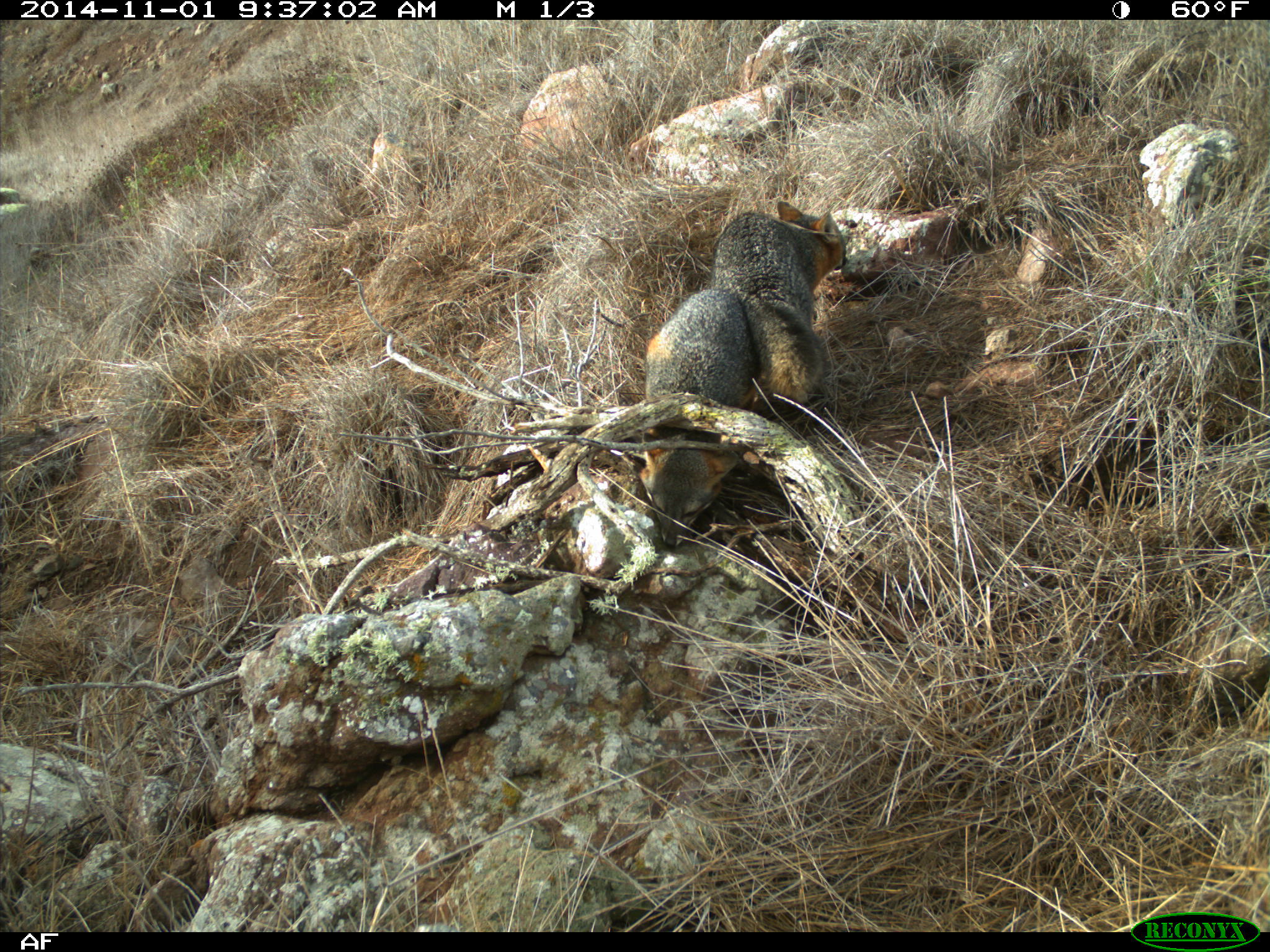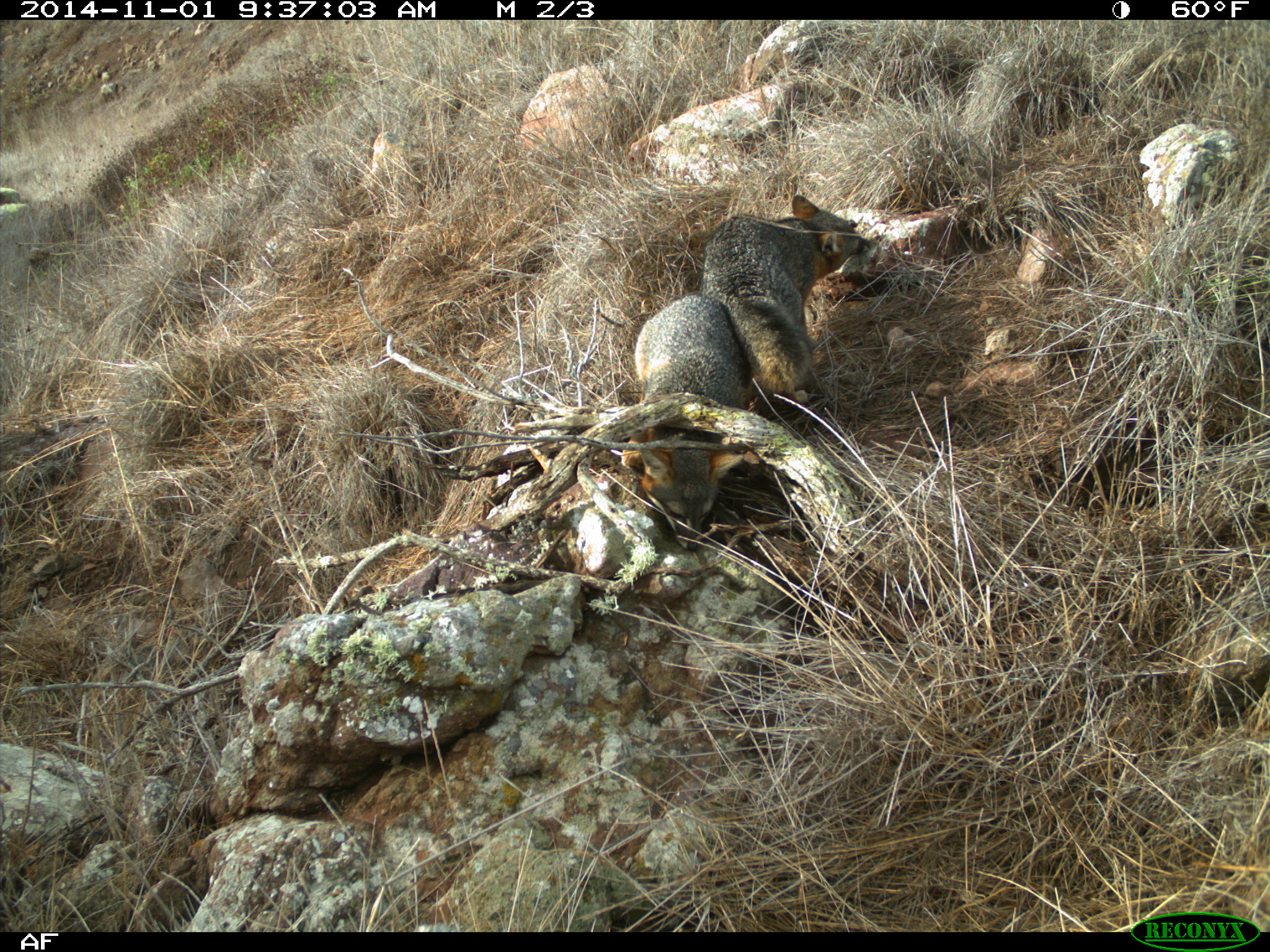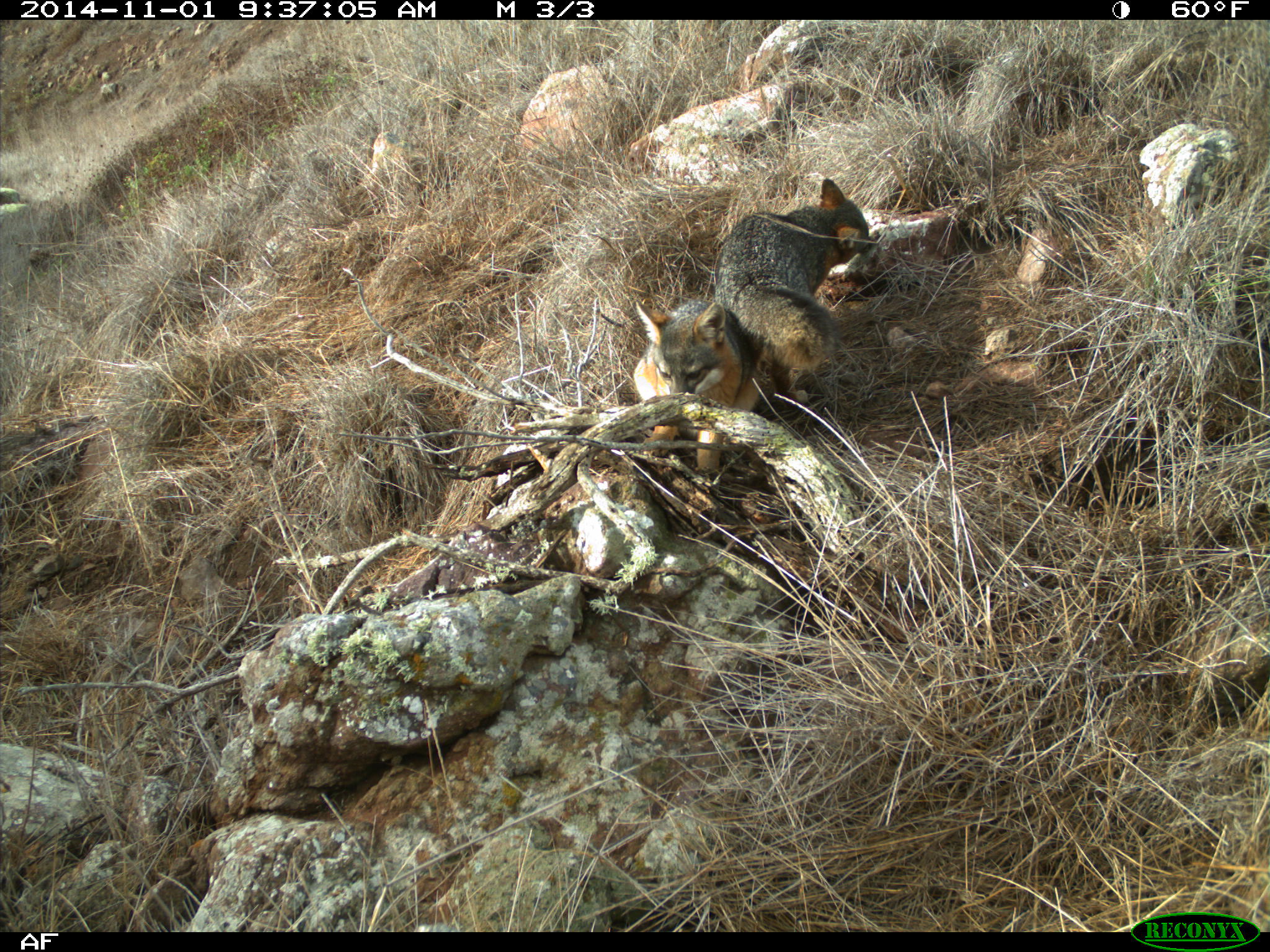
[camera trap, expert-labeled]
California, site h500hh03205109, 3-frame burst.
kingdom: Animalia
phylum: Chordata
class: Mammalia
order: Carnivora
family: Canidae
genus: Urocyon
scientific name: Urocyon littoralis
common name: island fox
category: fox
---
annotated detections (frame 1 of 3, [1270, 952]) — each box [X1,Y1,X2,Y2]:
fox: [633,288,760,547]; [711,201,846,404]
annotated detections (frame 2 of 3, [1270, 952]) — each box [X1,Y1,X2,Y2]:
fox: [701,195,871,397]; [621,294,753,550]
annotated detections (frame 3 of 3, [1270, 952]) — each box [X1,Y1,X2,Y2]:
fox: [713,177,871,411]; [633,299,758,470]